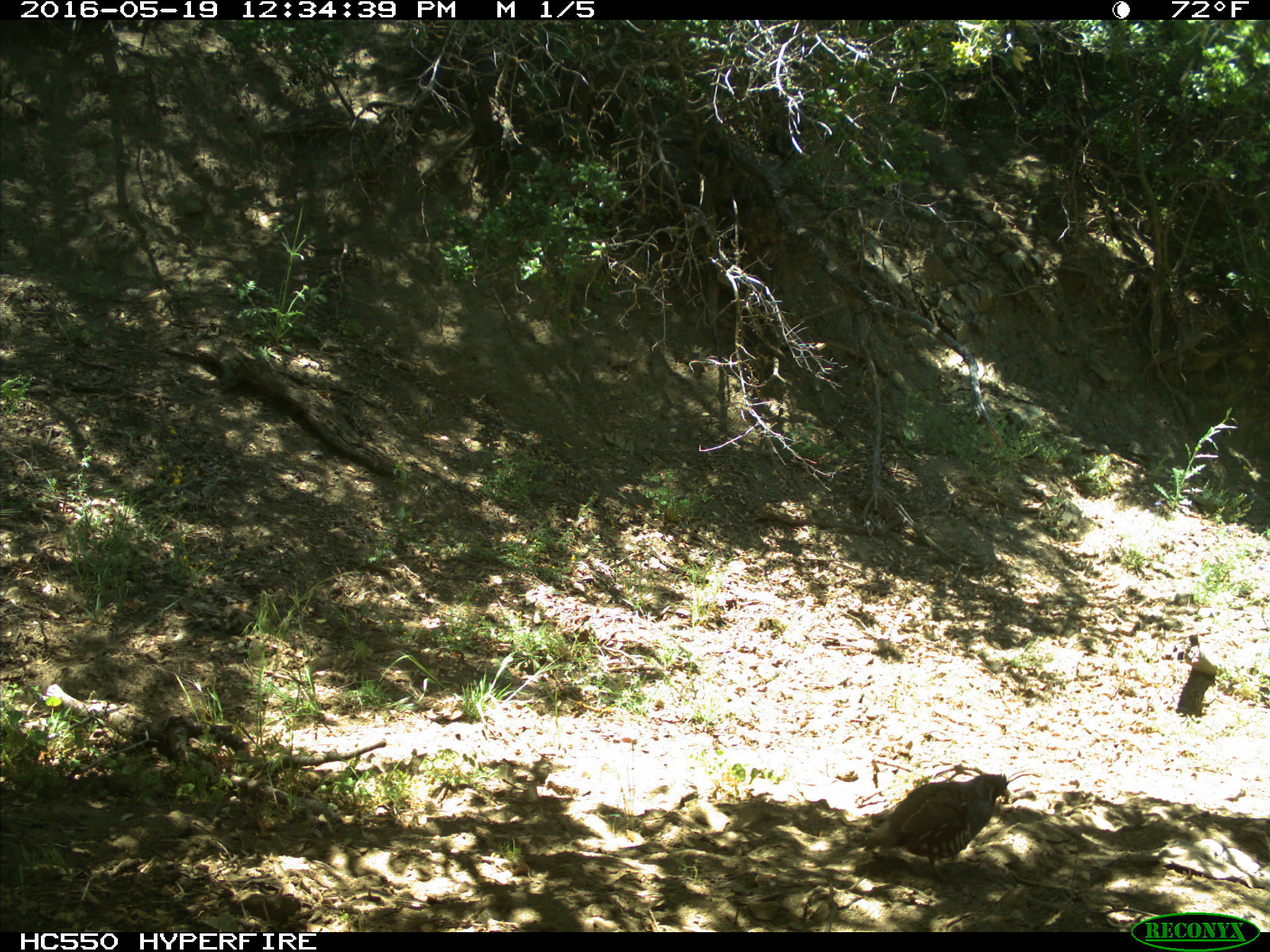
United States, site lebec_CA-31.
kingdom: Animalia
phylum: Chordata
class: Aves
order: Galliformes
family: Odontophoridae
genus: Callipepla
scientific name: Callipepla californica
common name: california quail